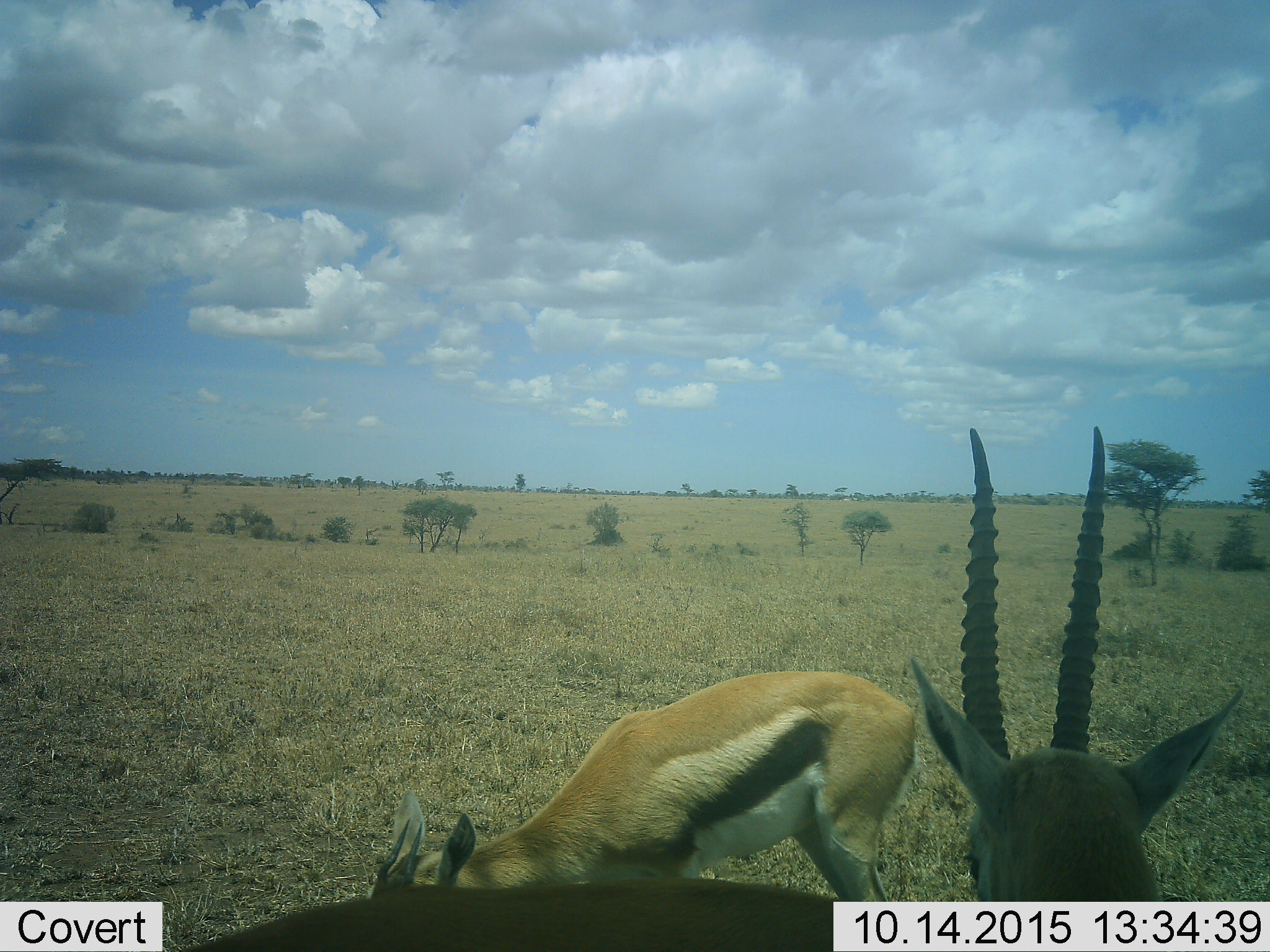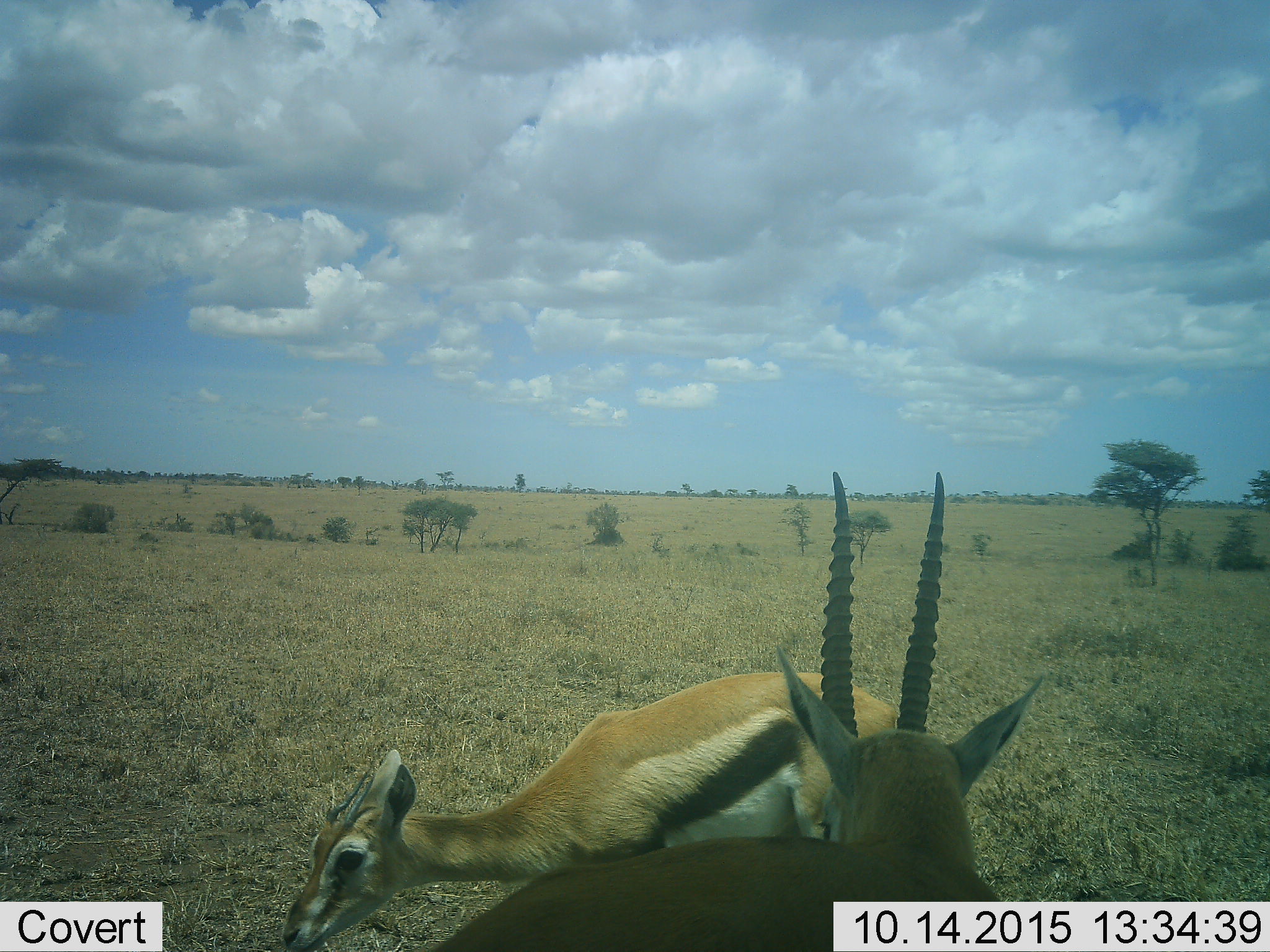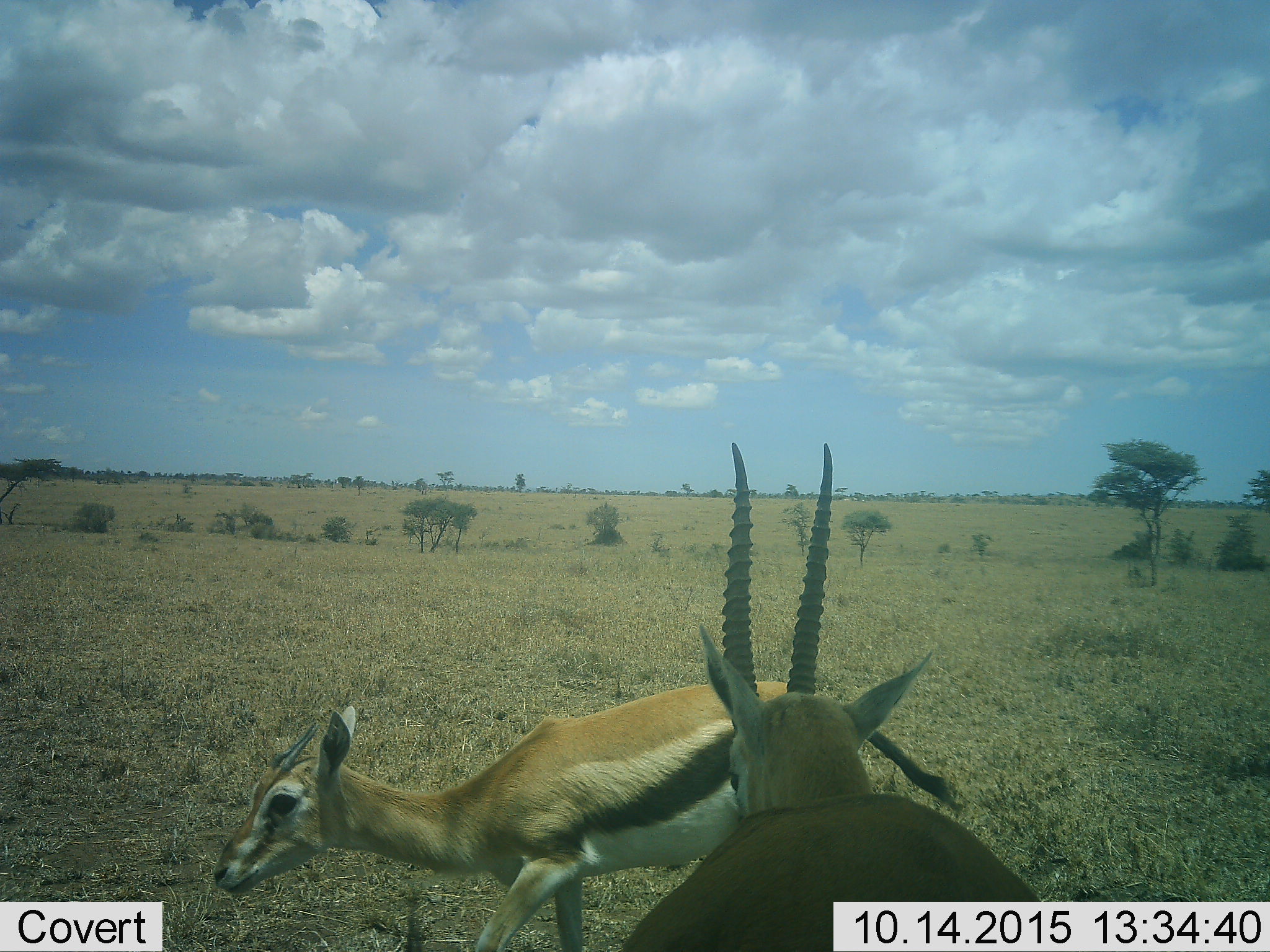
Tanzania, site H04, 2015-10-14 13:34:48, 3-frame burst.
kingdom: Animalia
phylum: Chordata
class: Mammalia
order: Artiodactyla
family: Bovidae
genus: Eudorcas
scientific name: Eudorcas thomsonii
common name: thomson's gazelle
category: gazellethomsons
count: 2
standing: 56%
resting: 0%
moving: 56%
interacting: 22%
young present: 22%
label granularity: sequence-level